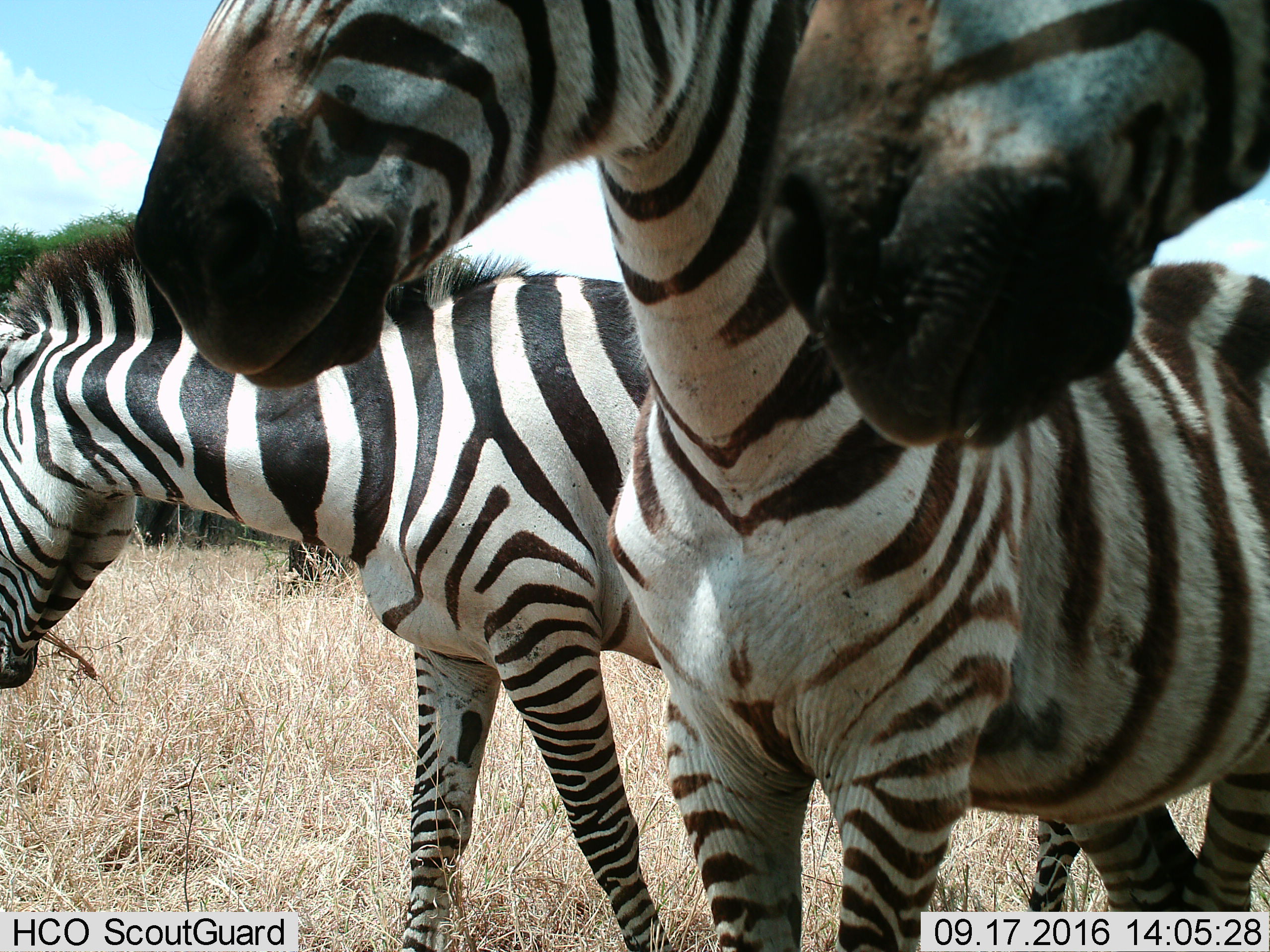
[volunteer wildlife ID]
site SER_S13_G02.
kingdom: Animalia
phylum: Chordata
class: Mammalia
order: Perissodactyla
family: Equidae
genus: Equus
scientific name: Equus quagga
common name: plains zebra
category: zebraplains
Zebraplains (plains zebra) (Equus quagga), count 3. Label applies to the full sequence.